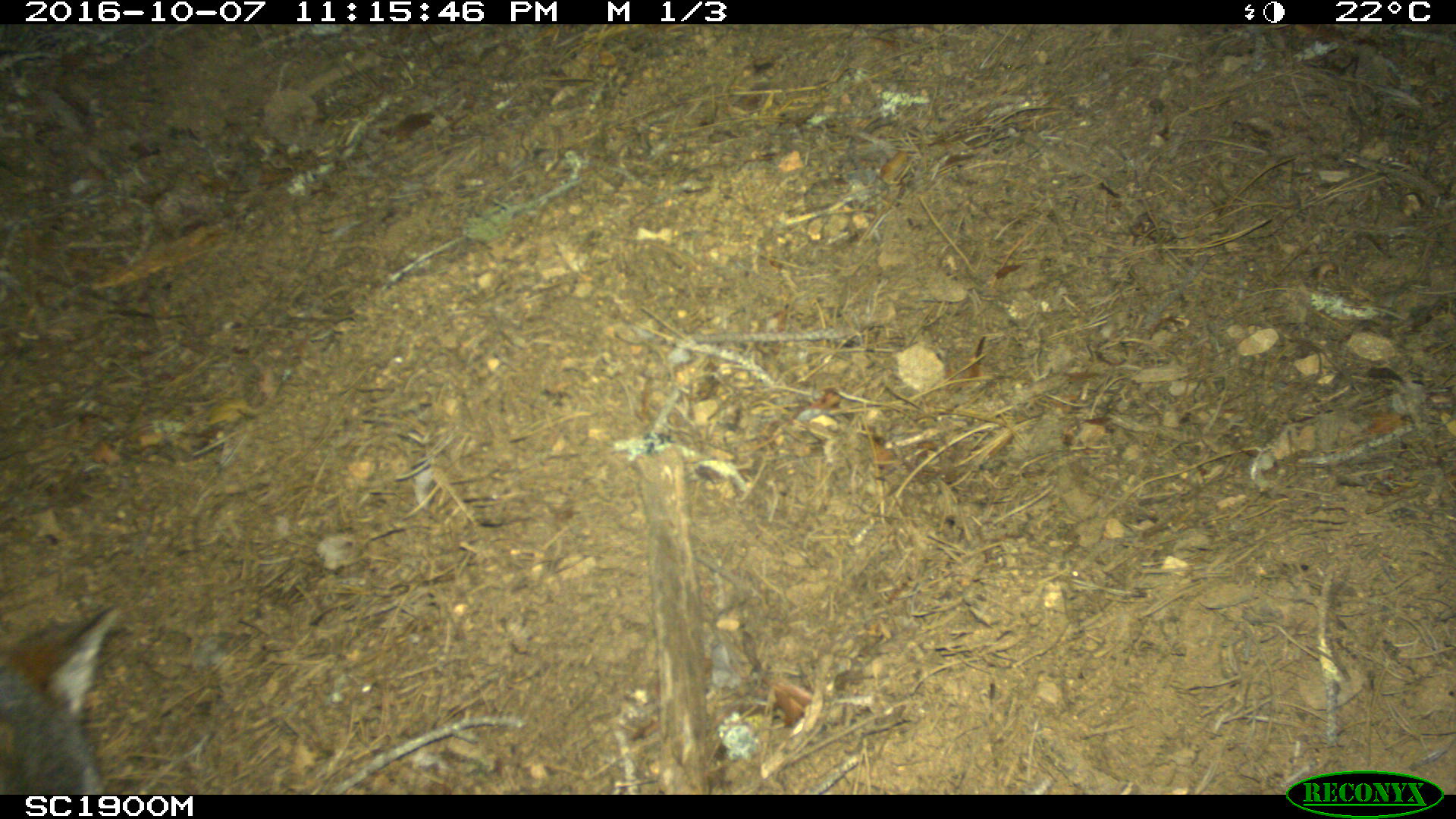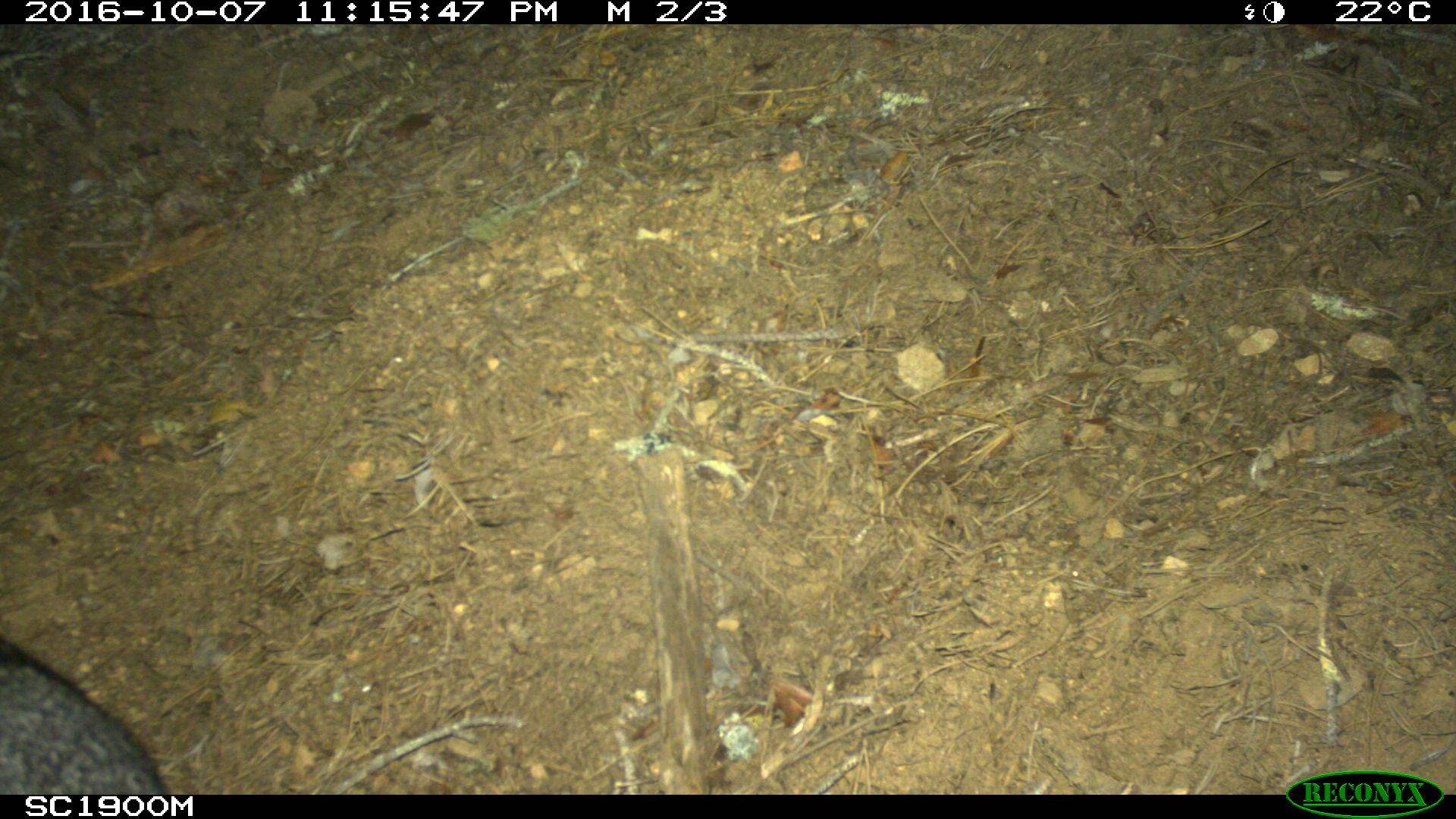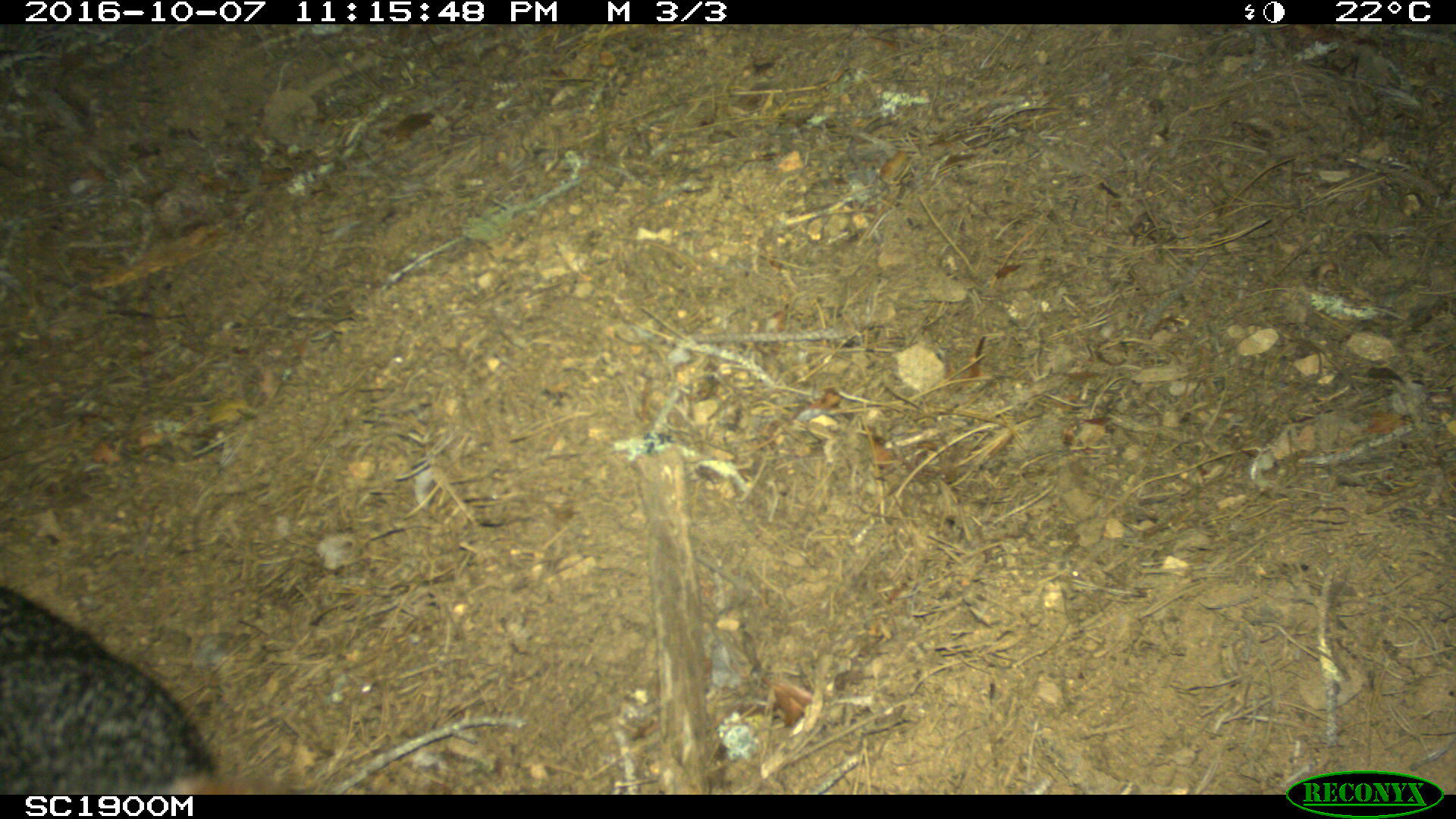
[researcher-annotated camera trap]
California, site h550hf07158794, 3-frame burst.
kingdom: Animalia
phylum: Chordata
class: Mammalia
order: Carnivora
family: Canidae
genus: Urocyon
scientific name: Urocyon littoralis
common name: island fox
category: fox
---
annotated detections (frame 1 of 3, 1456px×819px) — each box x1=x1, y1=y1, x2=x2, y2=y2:
fox: x1=2, y1=612, x2=116, y2=796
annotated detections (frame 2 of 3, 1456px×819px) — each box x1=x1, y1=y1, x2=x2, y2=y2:
fox: x1=0, y1=634, x2=168, y2=794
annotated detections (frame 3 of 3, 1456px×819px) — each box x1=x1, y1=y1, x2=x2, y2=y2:
fox: x1=0, y1=579, x2=220, y2=795